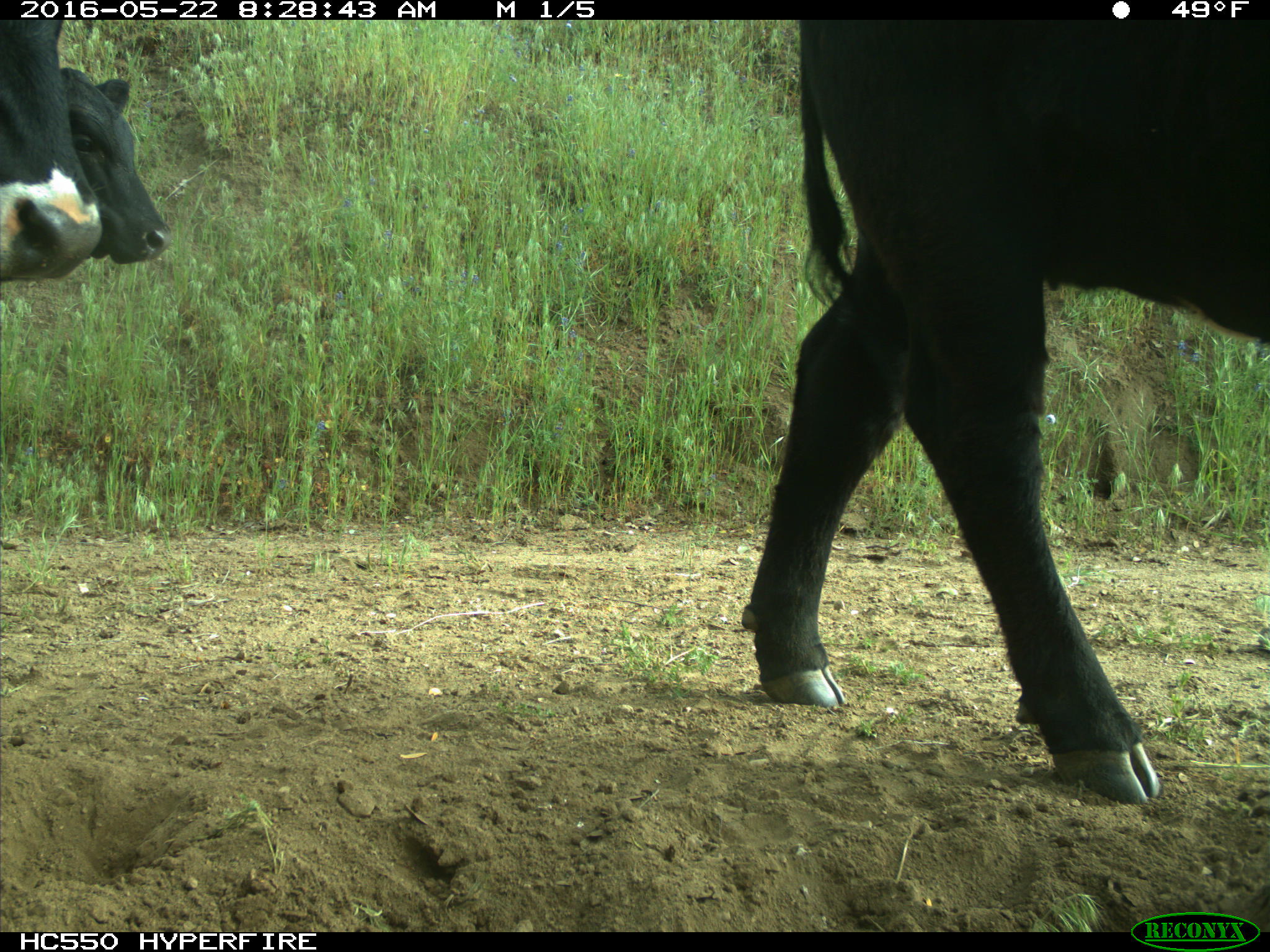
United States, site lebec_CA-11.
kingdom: Animalia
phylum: Chordata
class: Mammalia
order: Artiodactyla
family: Bovidae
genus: Bos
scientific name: Bos taurus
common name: domestic cow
Bos taurus (domestic cow).